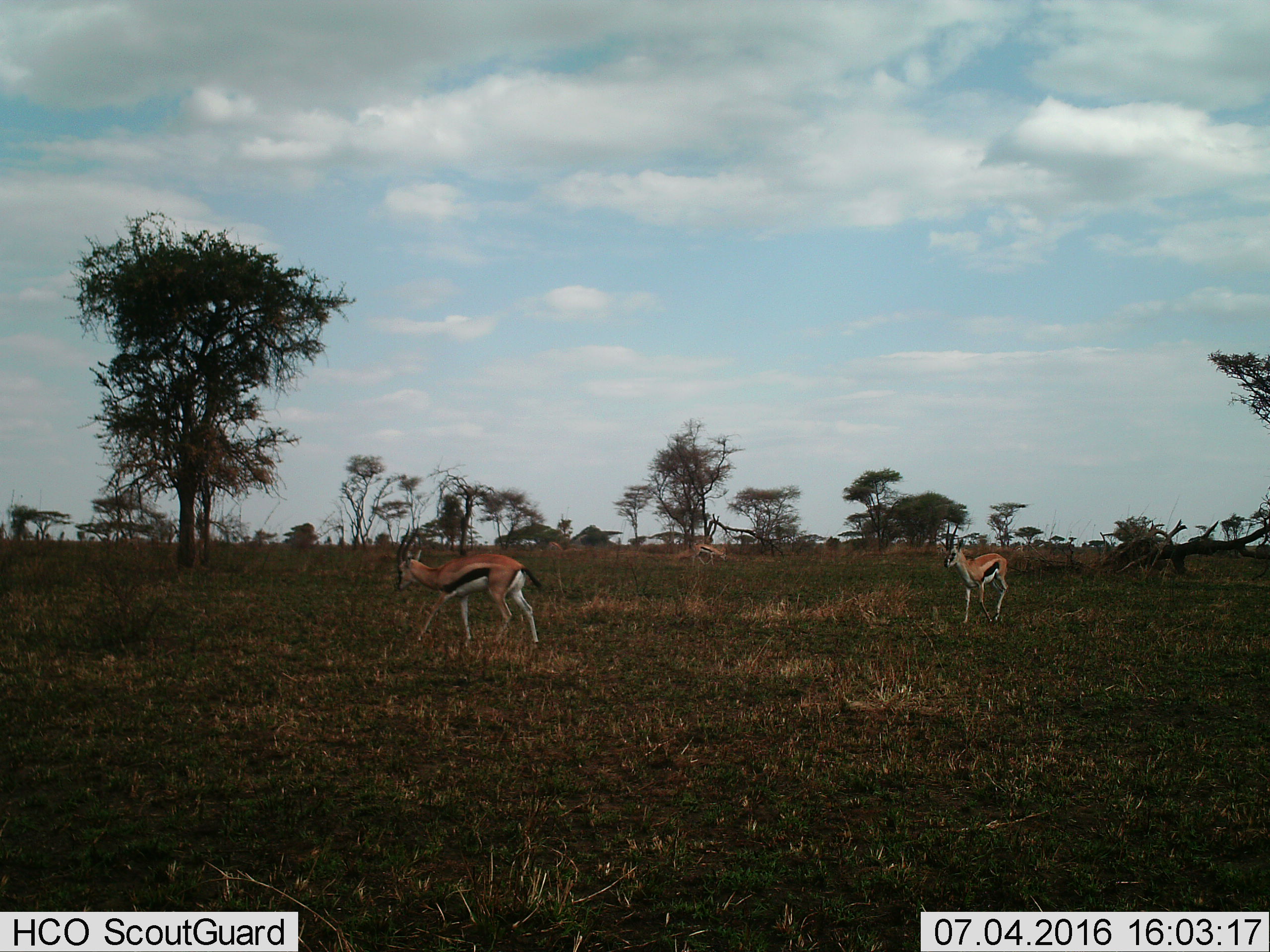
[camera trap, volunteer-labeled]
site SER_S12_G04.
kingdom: Animalia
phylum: Chordata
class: Mammalia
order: Artiodactyla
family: Bovidae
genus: Eudorcas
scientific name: Eudorcas thomsonii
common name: thomson's gazelle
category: gazellethomsons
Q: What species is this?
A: Gazellethomsons (thomson's gazelle) (Eudorcas thomsonii).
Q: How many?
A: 3.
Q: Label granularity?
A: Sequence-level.